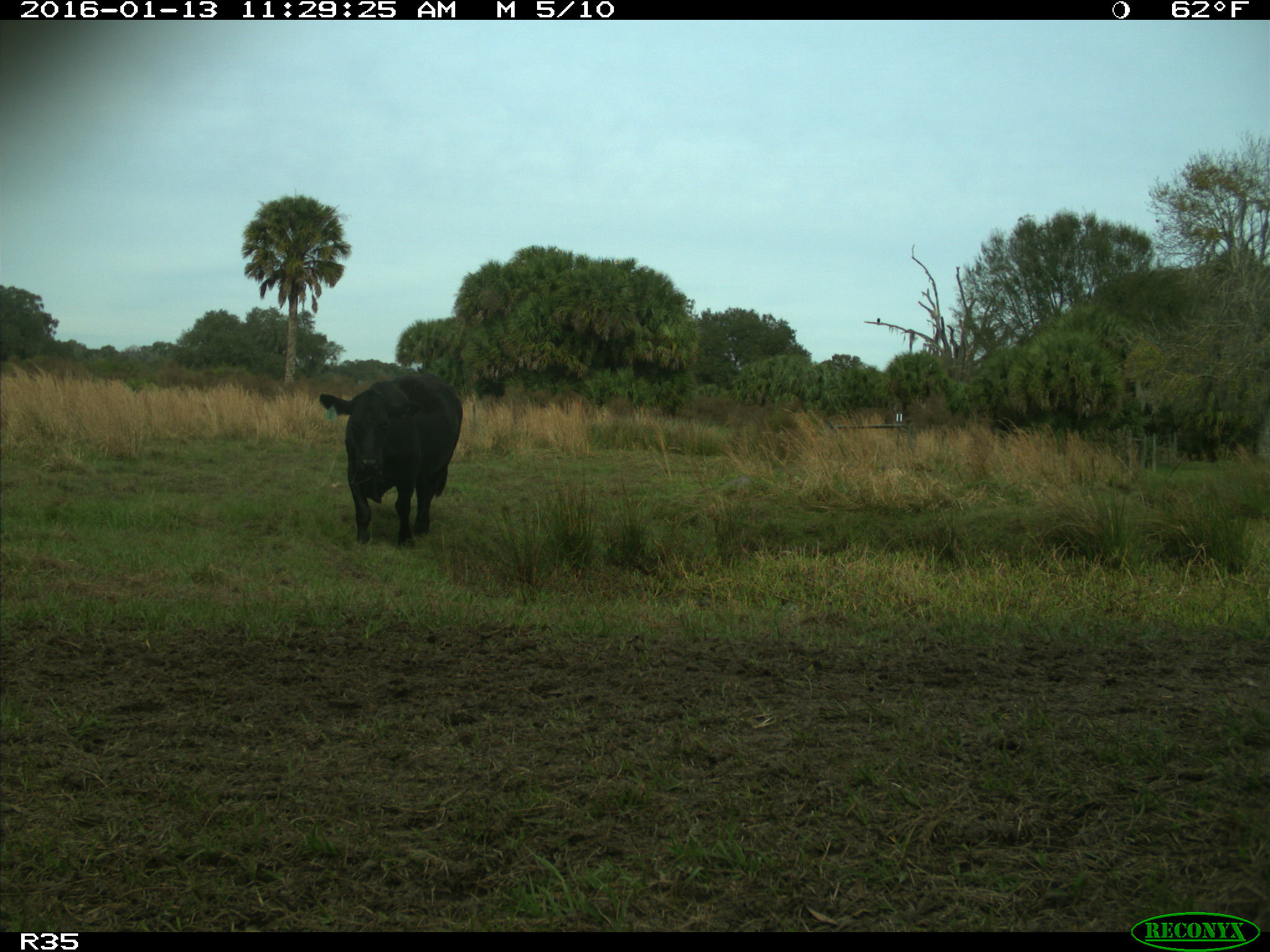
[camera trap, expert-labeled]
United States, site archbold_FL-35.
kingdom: Animalia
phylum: Chordata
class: Mammalia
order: Artiodactyla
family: Bovidae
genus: Bos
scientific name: Bos taurus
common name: domestic cow